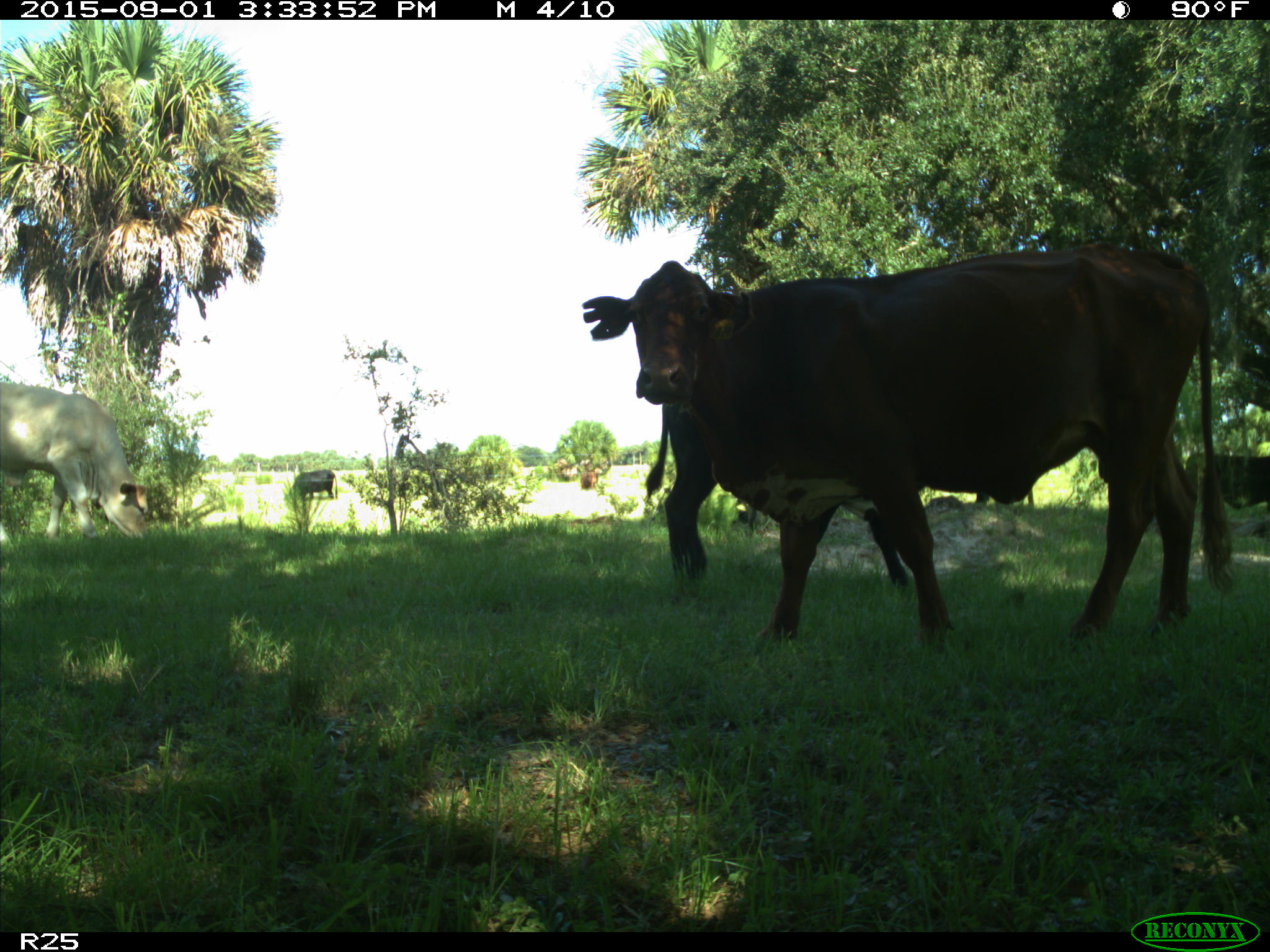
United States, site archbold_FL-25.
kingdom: Animalia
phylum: Chordata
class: Mammalia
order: Artiodactyla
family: Bovidae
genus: Bos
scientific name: Bos taurus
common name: domestic cow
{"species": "Bos taurus (domestic cow)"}